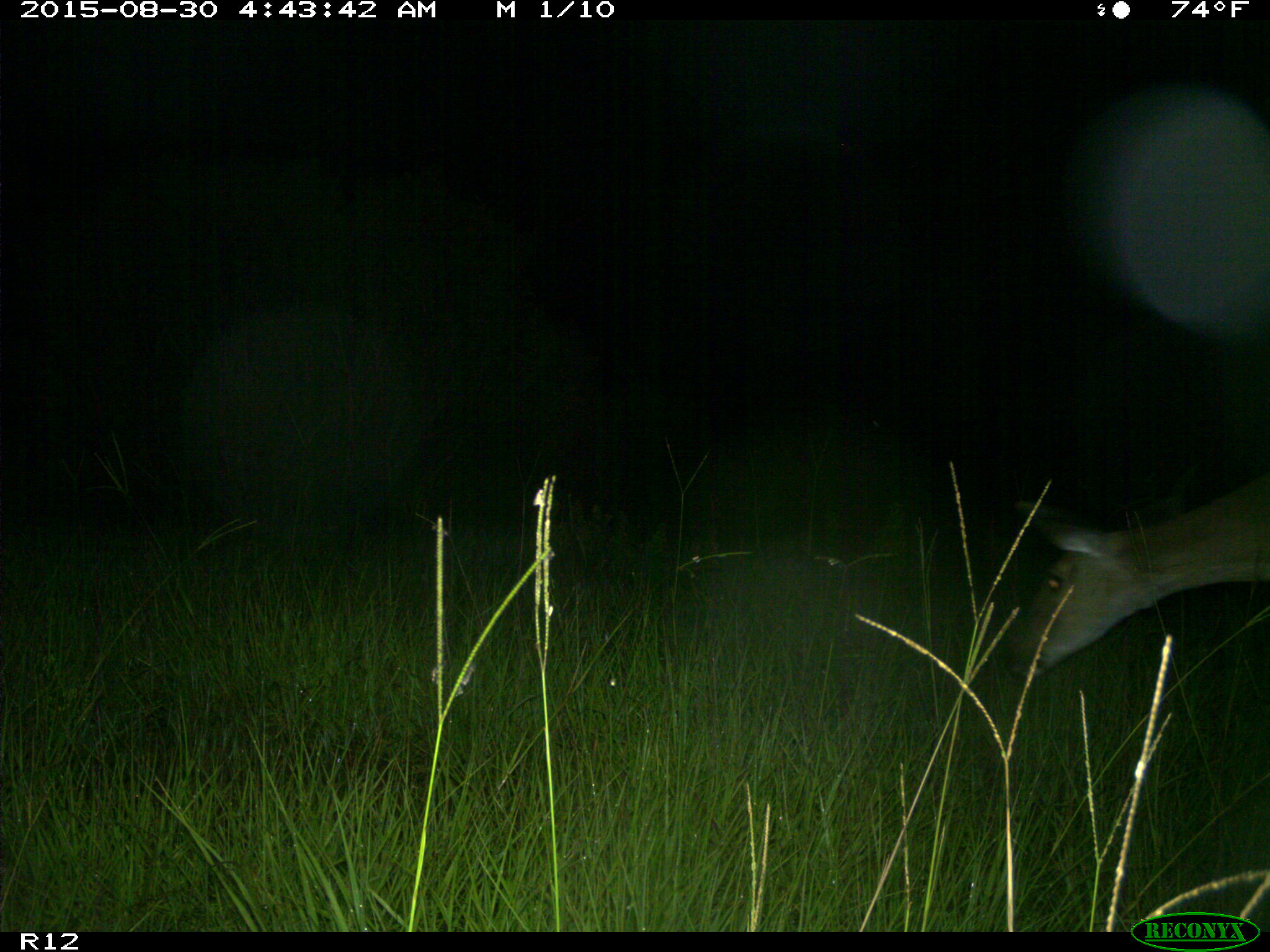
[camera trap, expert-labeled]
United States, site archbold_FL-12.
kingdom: Animalia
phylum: Chordata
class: Mammalia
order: Artiodactyla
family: Cervidae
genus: Odocoileus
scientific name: Odocoileus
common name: deer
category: unidentified deer